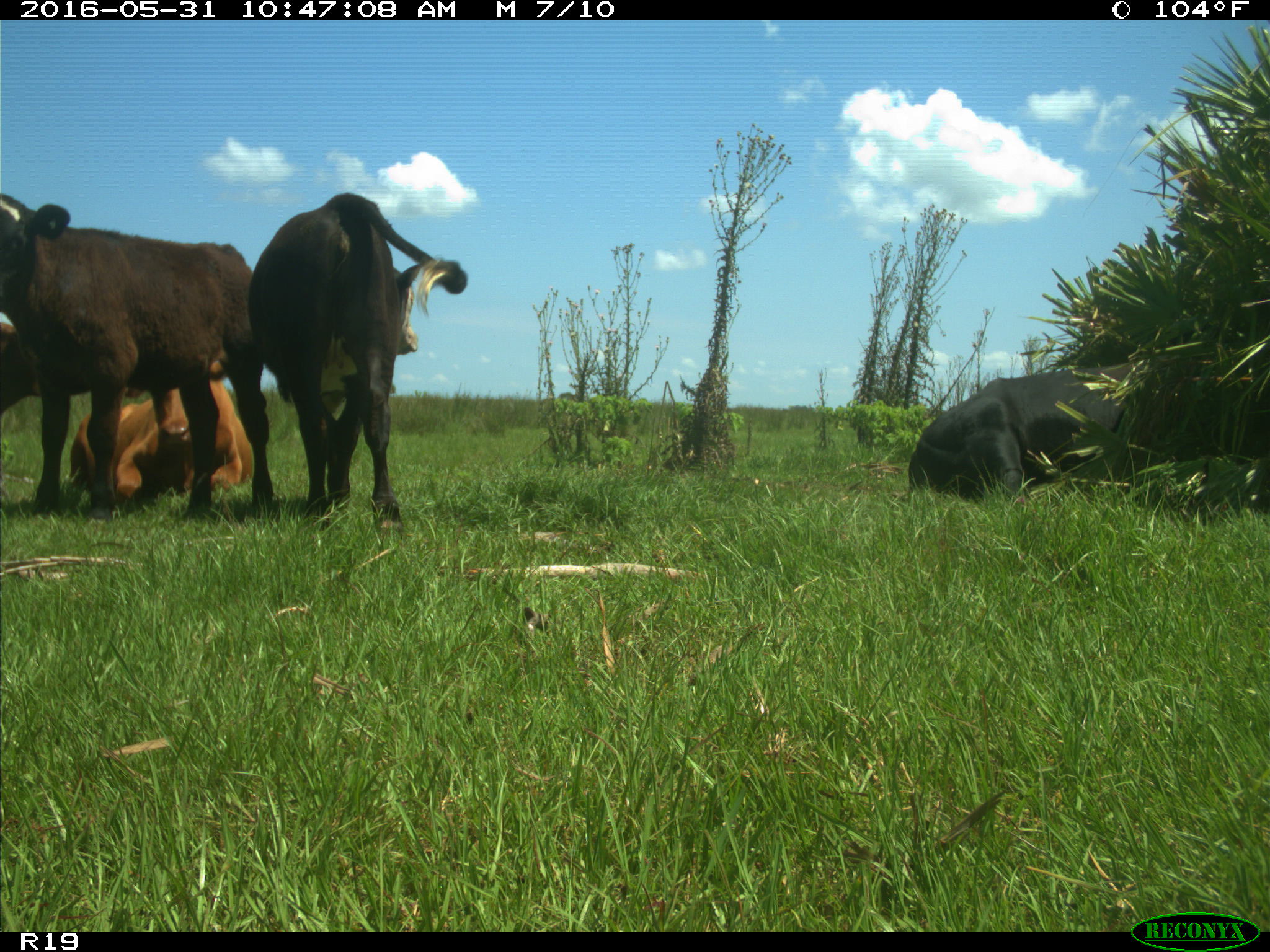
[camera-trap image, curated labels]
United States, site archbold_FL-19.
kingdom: Animalia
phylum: Chordata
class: Mammalia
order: Artiodactyla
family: Bovidae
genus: Bos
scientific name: Bos taurus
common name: domestic cow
Bos taurus (domestic cow).